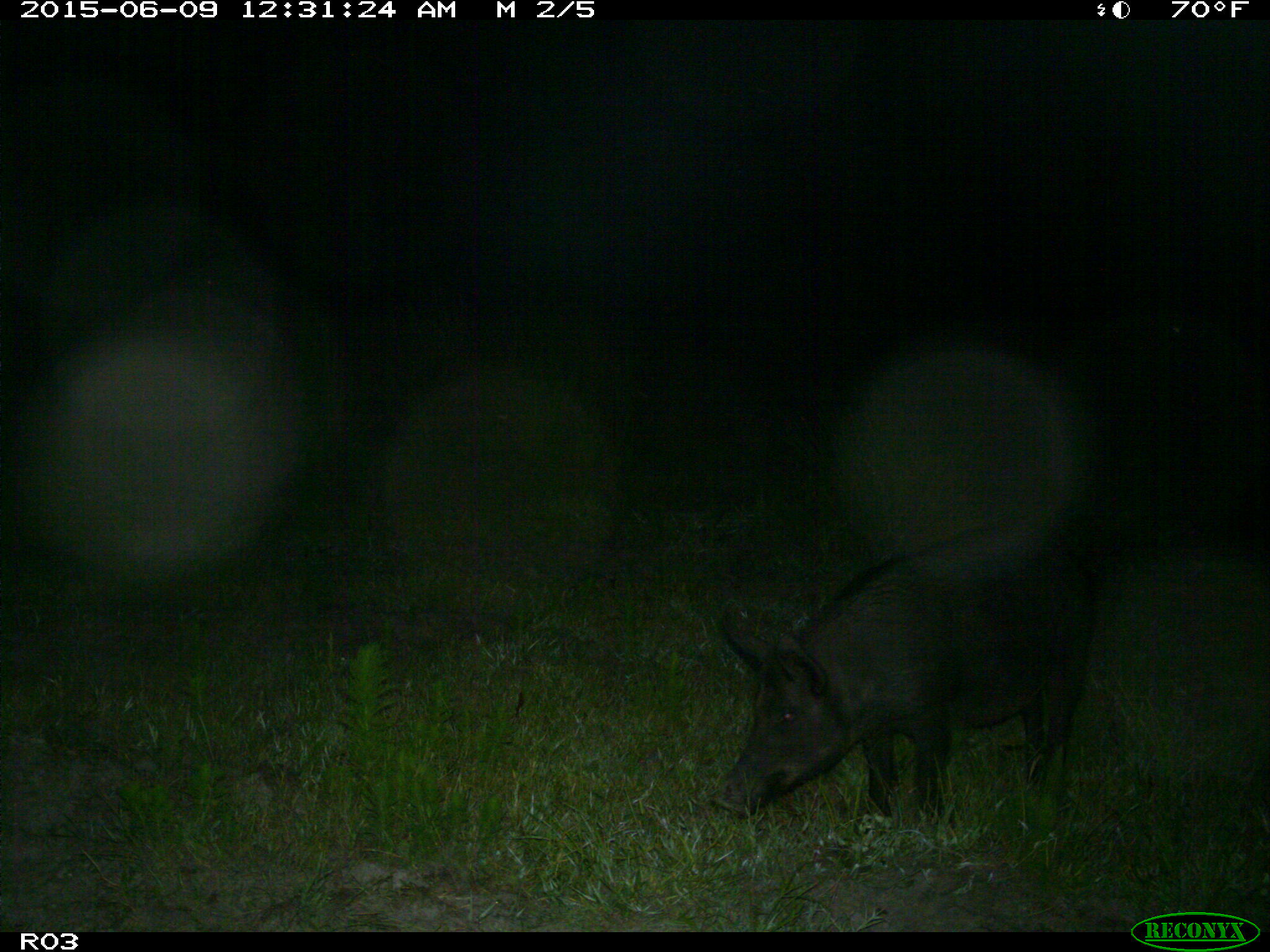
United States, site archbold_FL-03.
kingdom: Animalia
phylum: Chordata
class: Mammalia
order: Artiodactyla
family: Suidae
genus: Sus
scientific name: Sus scrofa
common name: wild boar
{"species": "Sus scrofa (wild boar)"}